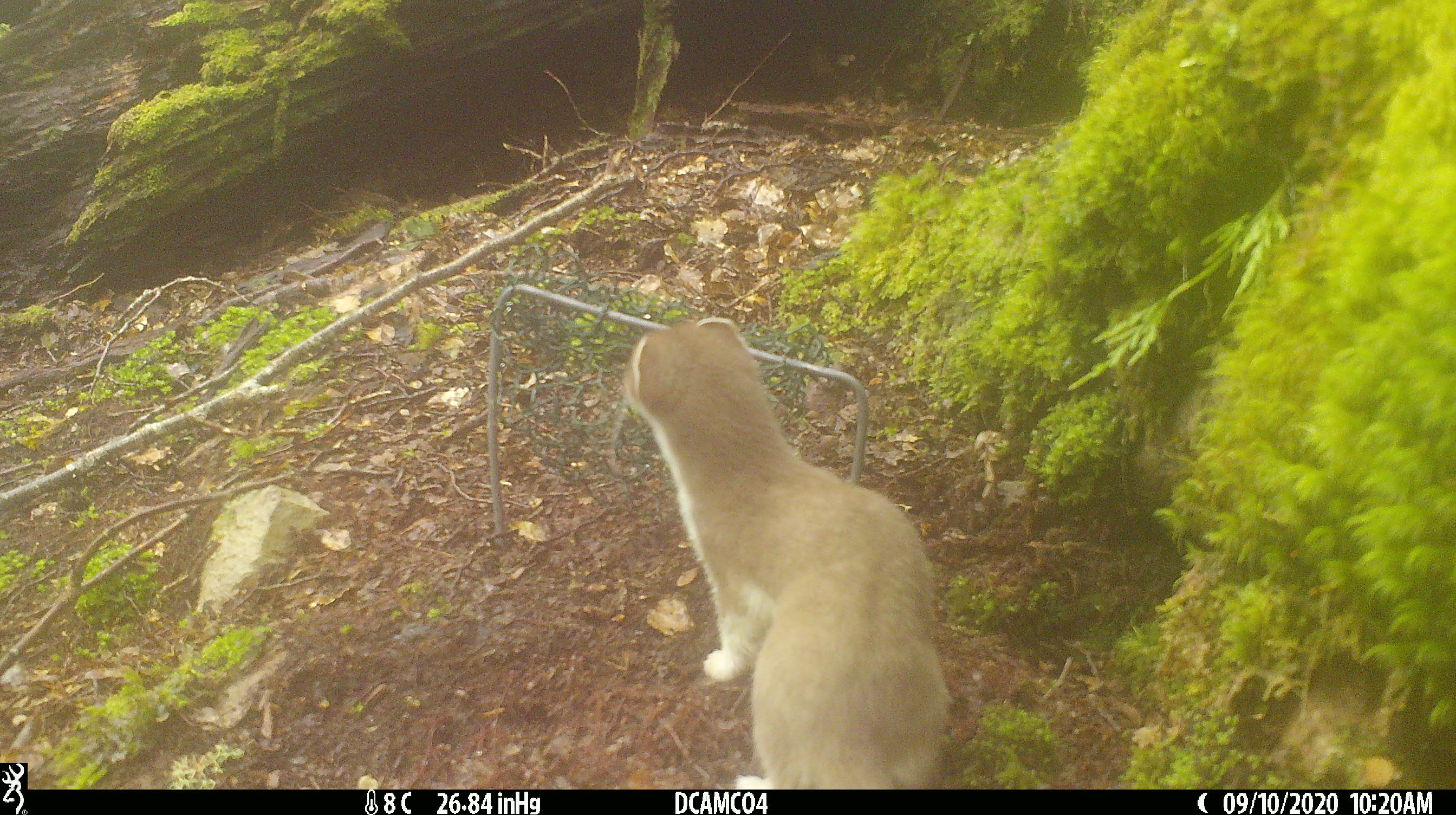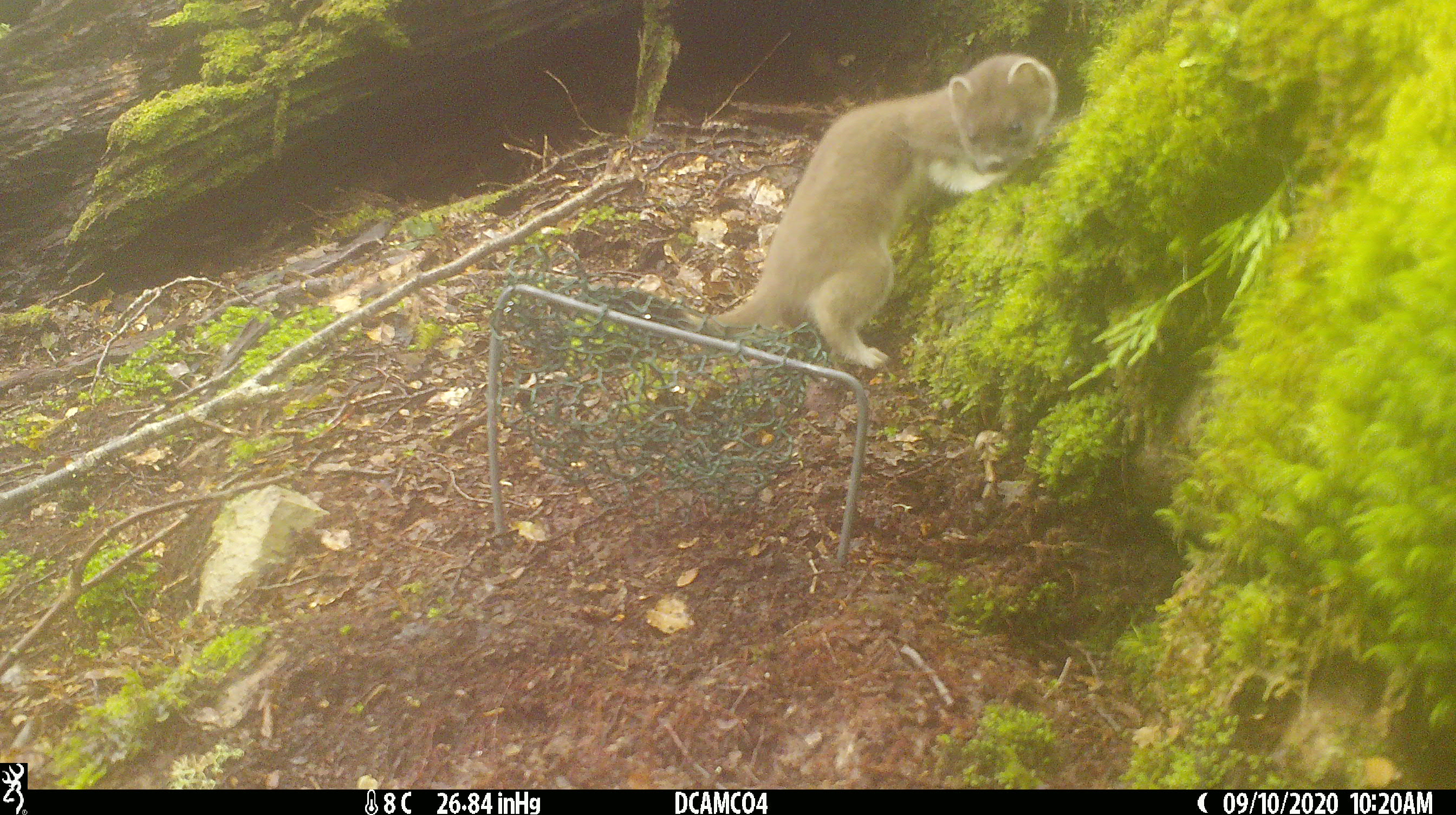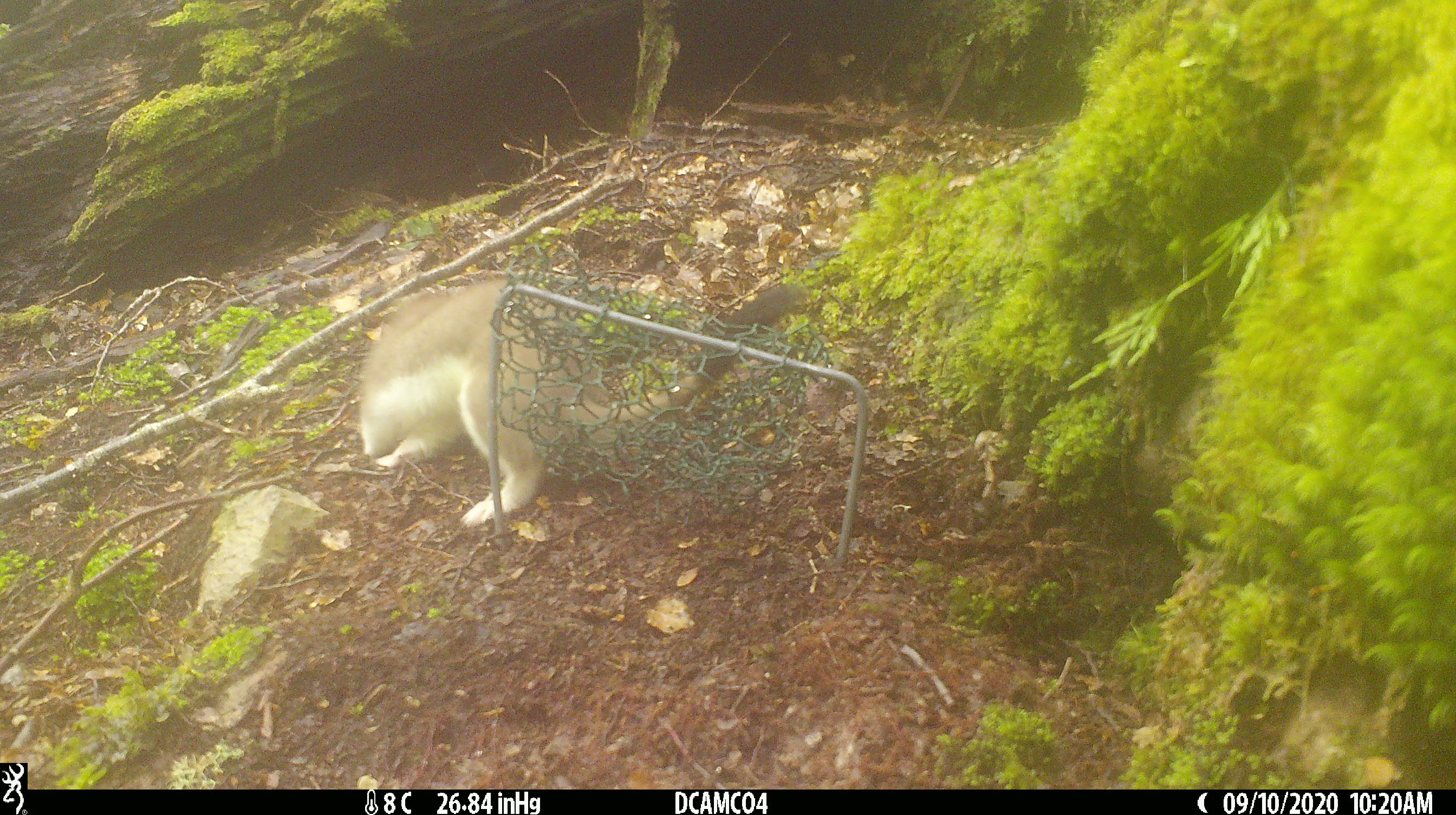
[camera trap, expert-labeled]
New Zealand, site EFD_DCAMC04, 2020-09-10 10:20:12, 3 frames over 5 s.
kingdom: Animalia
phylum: Chordata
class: Mammalia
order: Carnivora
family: Mustelidae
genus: Mustela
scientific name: Mustela erminea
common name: stoat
Stoat (Mustela erminea).